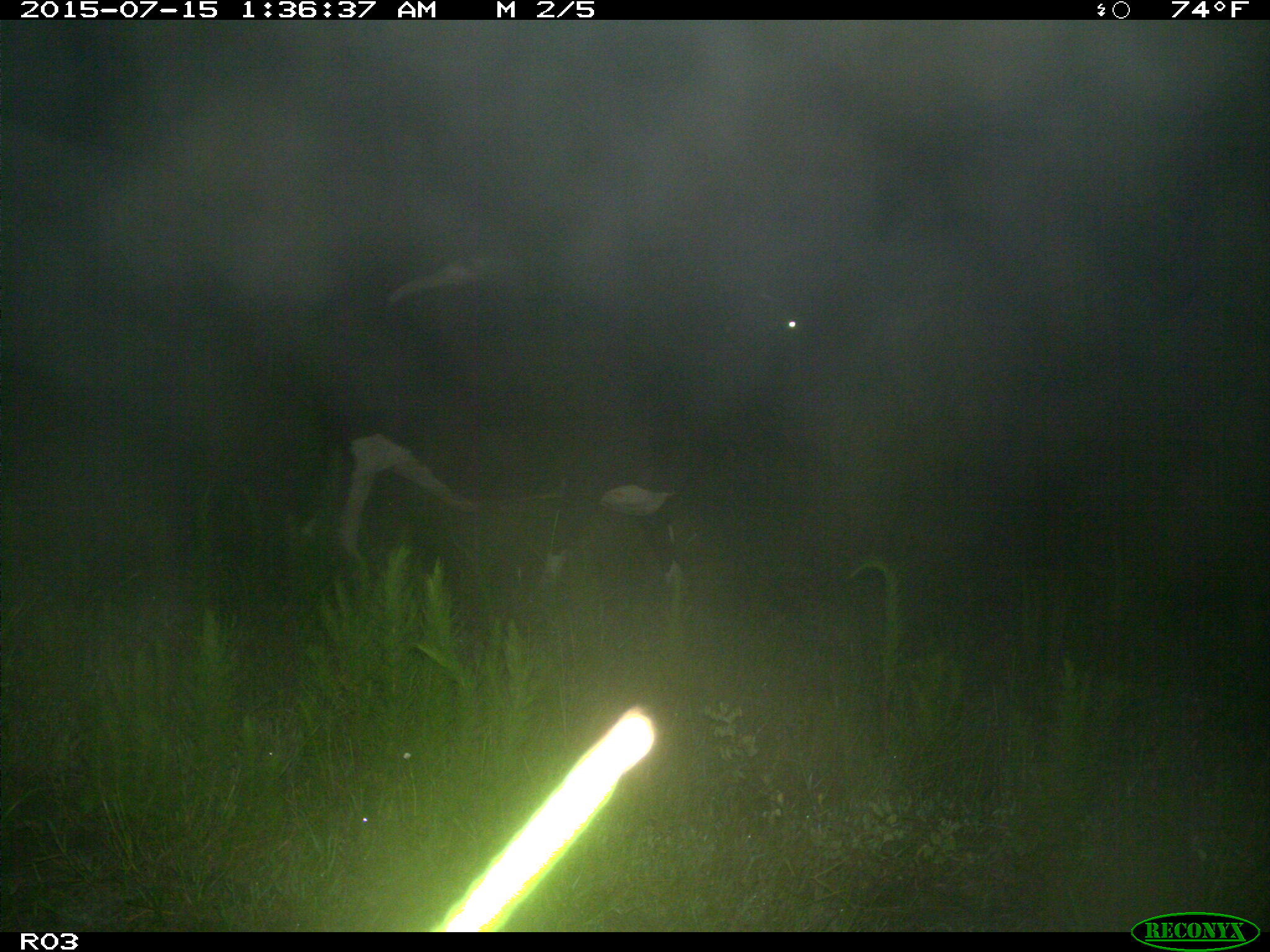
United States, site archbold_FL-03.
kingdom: Animalia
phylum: Chordata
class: Mammalia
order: Artiodactyla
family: Bovidae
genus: Bos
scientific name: Bos taurus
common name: domestic cow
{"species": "Bos taurus (domestic cow)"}